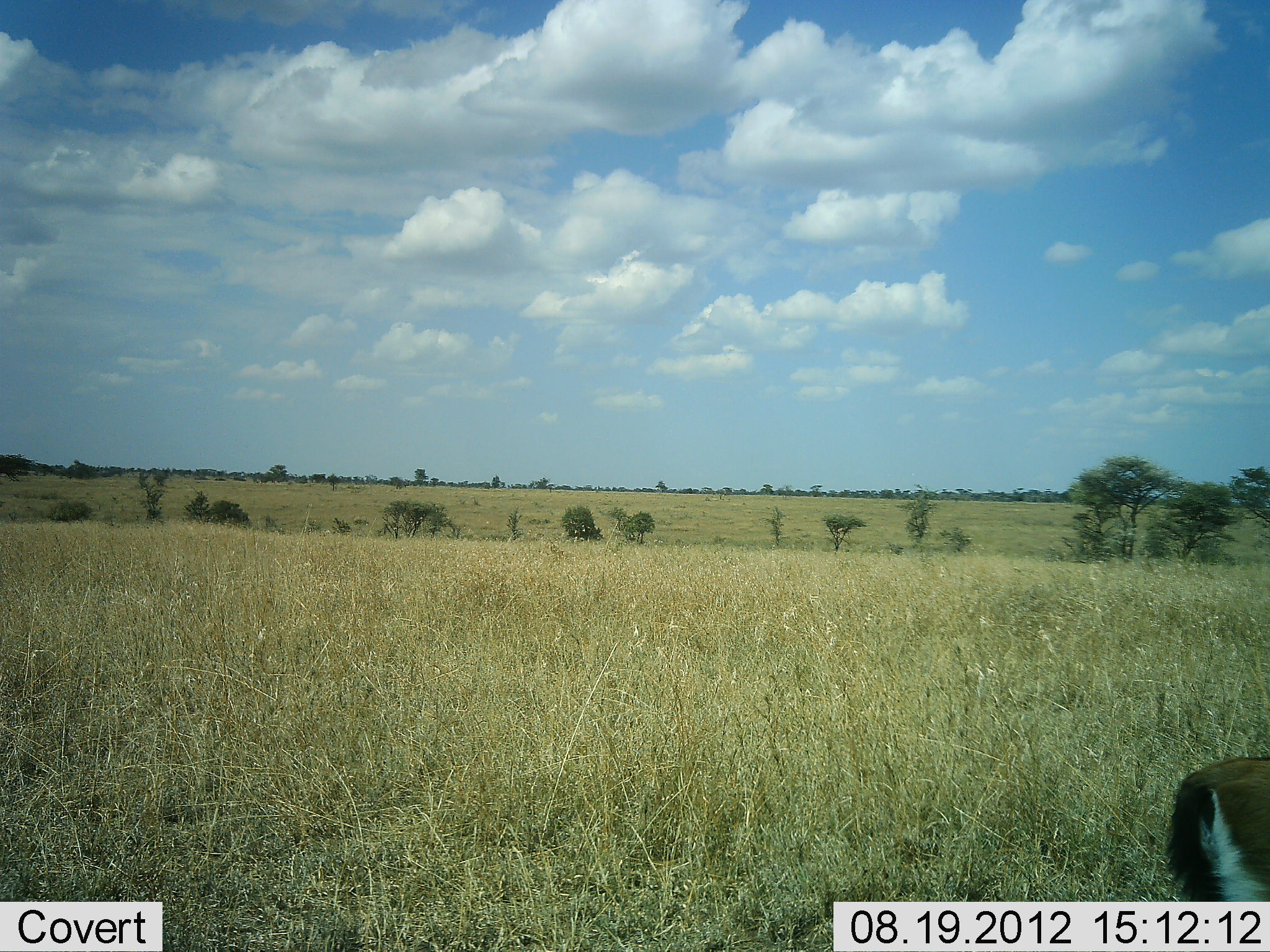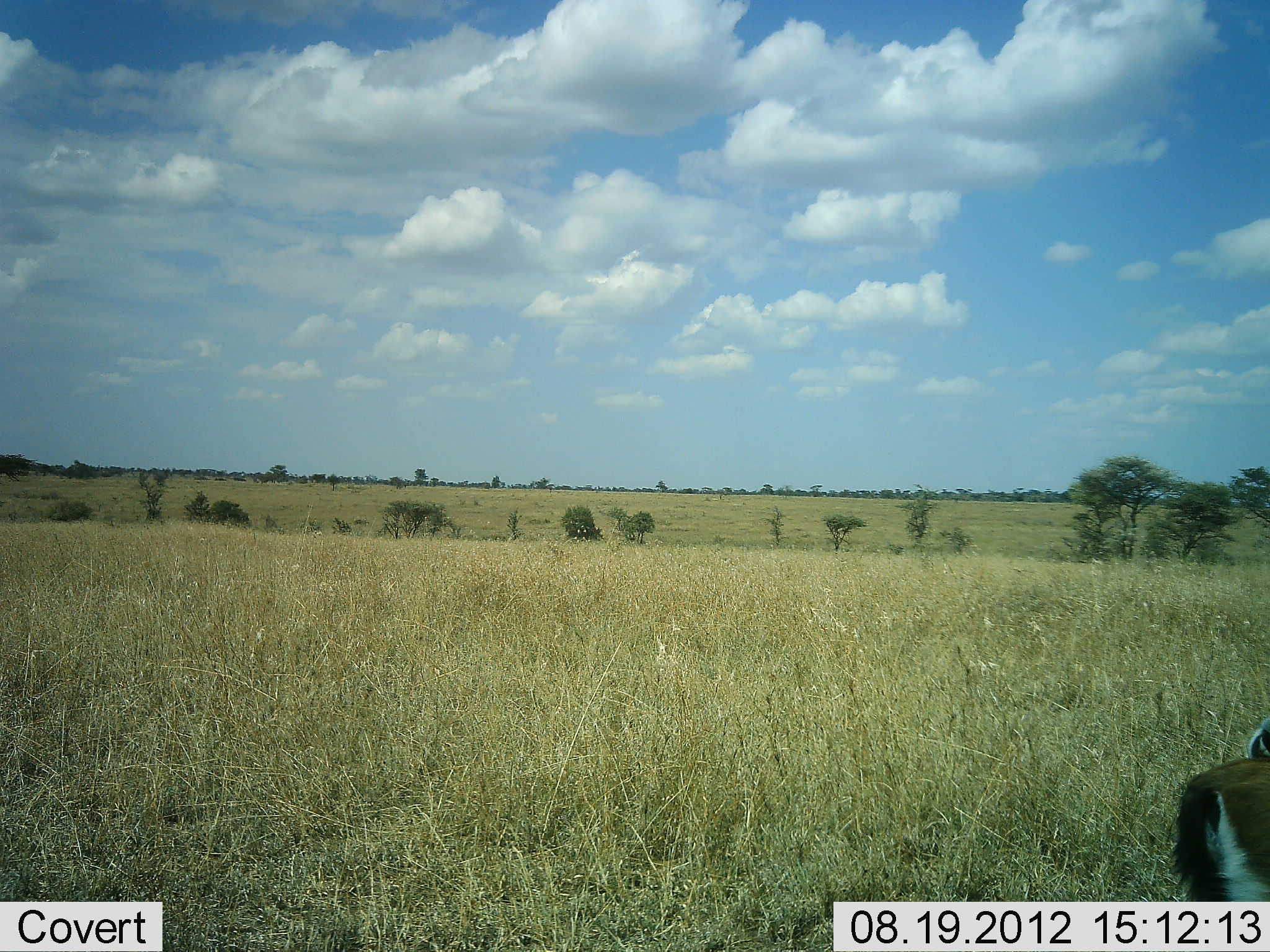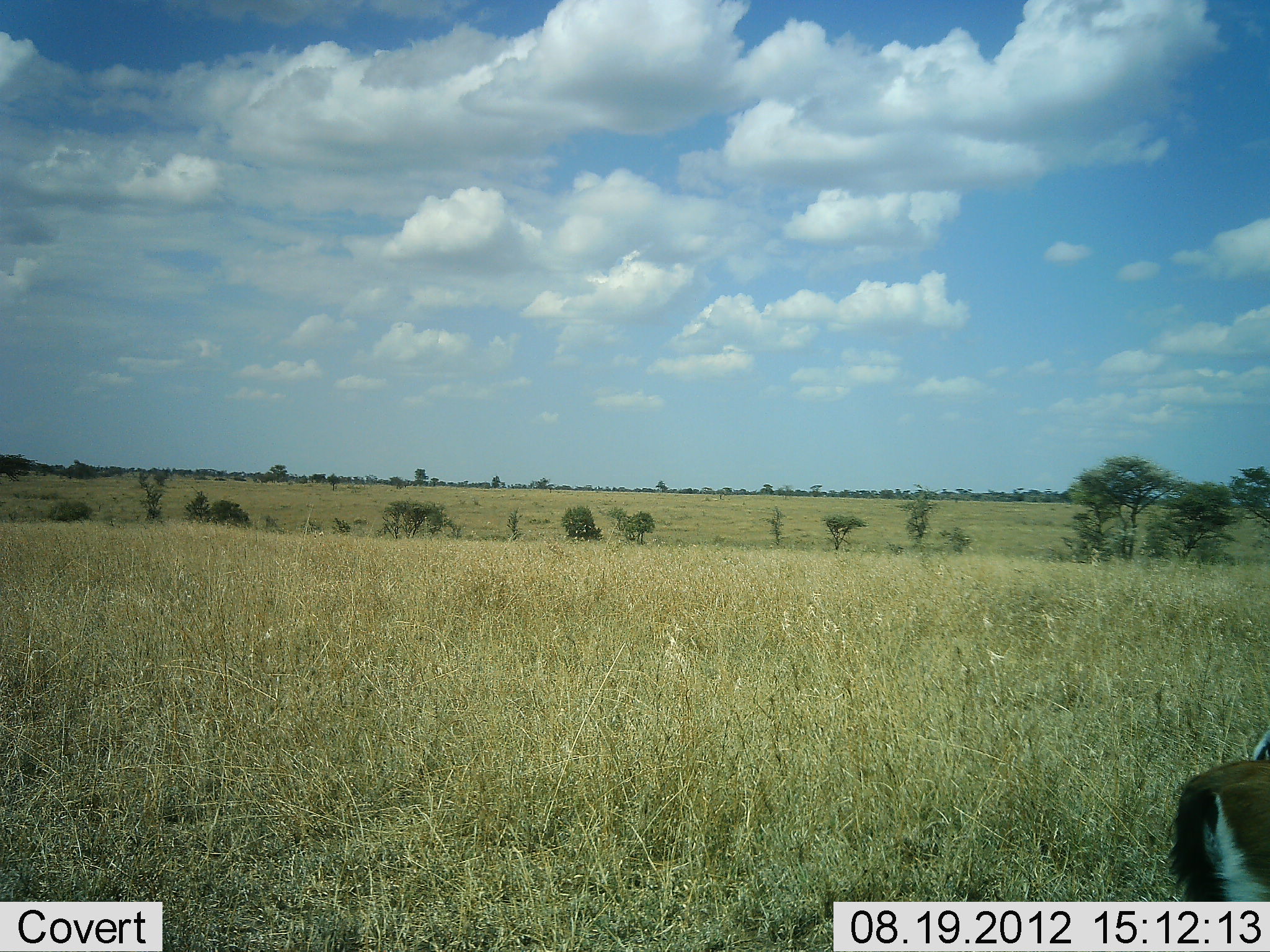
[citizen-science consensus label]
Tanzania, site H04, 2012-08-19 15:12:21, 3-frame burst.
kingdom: Animalia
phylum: Chordata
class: Mammalia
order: Artiodactyla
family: Bovidae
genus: Eudorcas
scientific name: Eudorcas thomsonii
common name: thomson's gazelle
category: gazellethomsons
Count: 1.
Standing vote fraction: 100%.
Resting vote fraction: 0%.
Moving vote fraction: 0%.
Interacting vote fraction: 0%.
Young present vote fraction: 0%.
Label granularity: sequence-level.